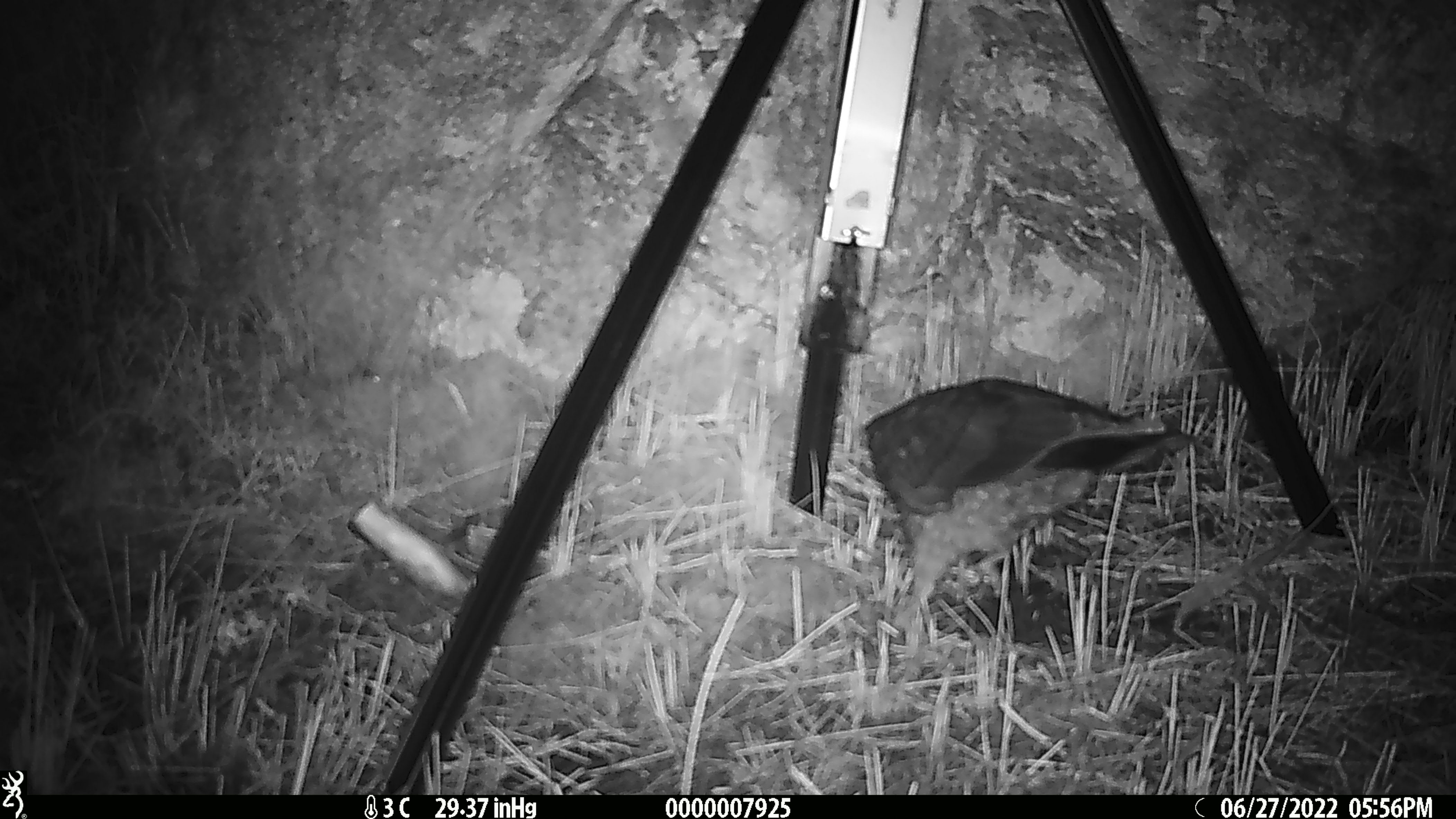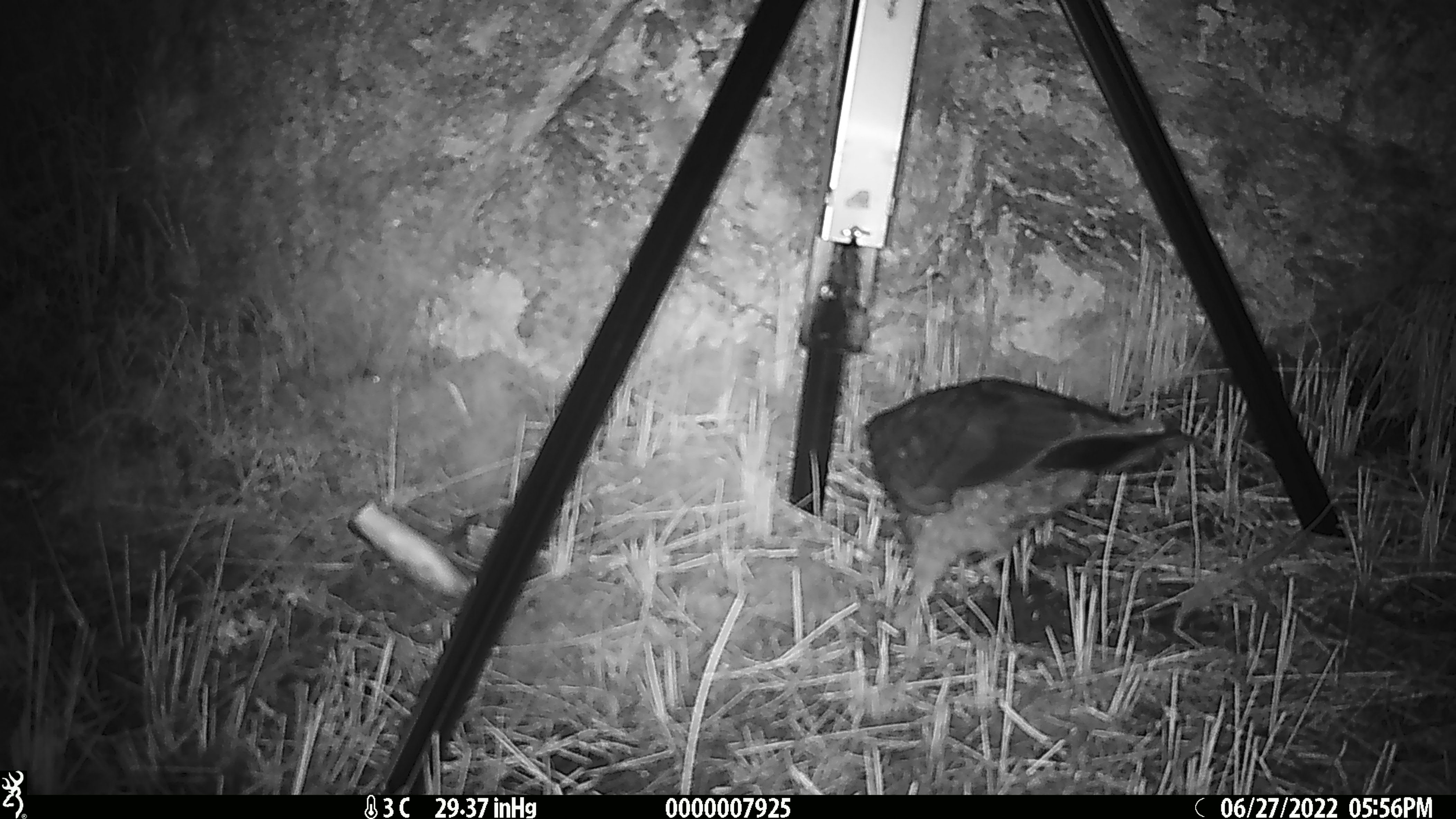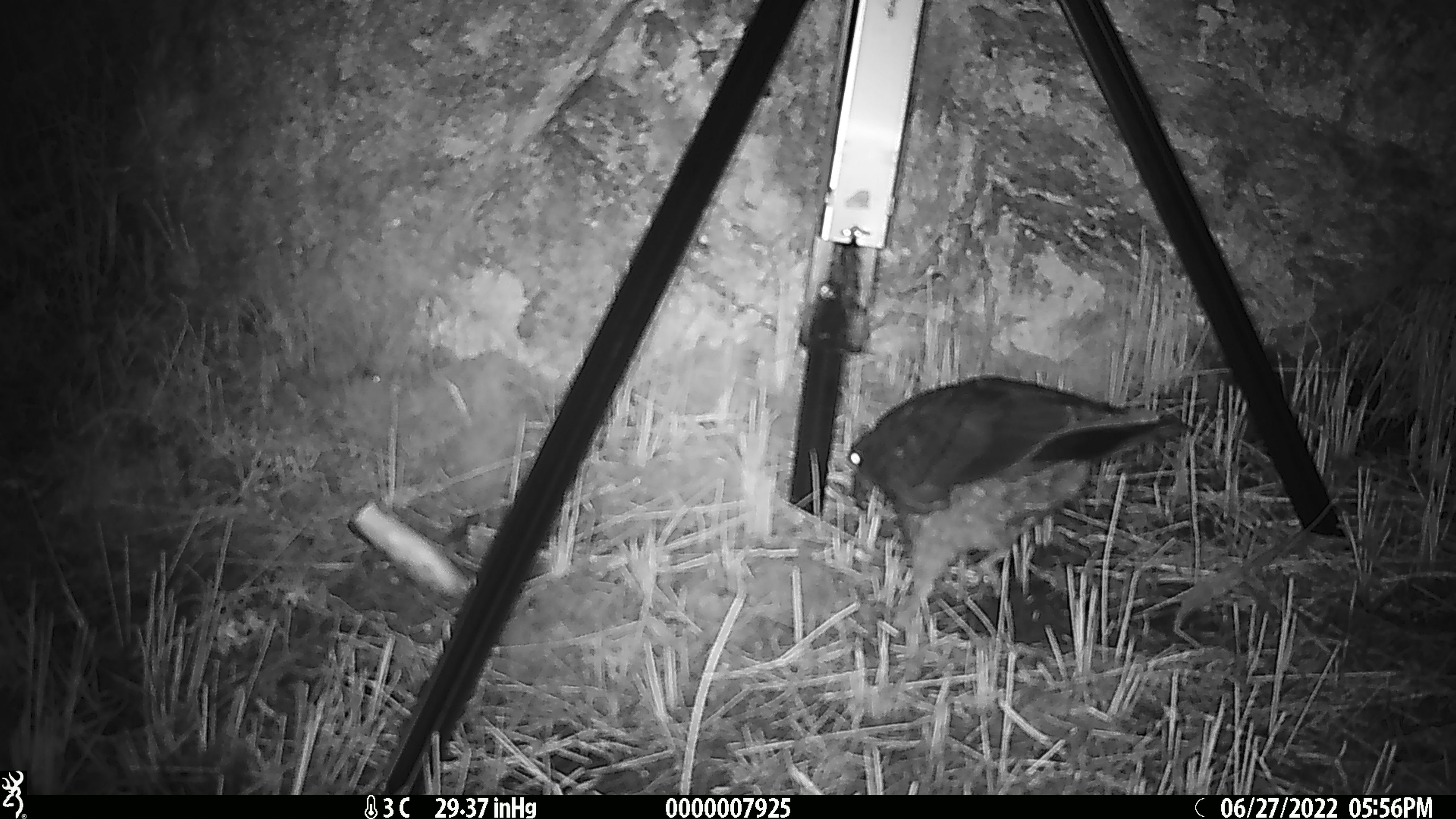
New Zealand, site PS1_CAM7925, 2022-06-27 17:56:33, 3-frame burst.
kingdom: Animalia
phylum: Chordata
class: Aves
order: Psittaciformes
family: Strigopidae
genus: Nestor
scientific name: Nestor notabilis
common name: kea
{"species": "kea (Nestor notabilis)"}